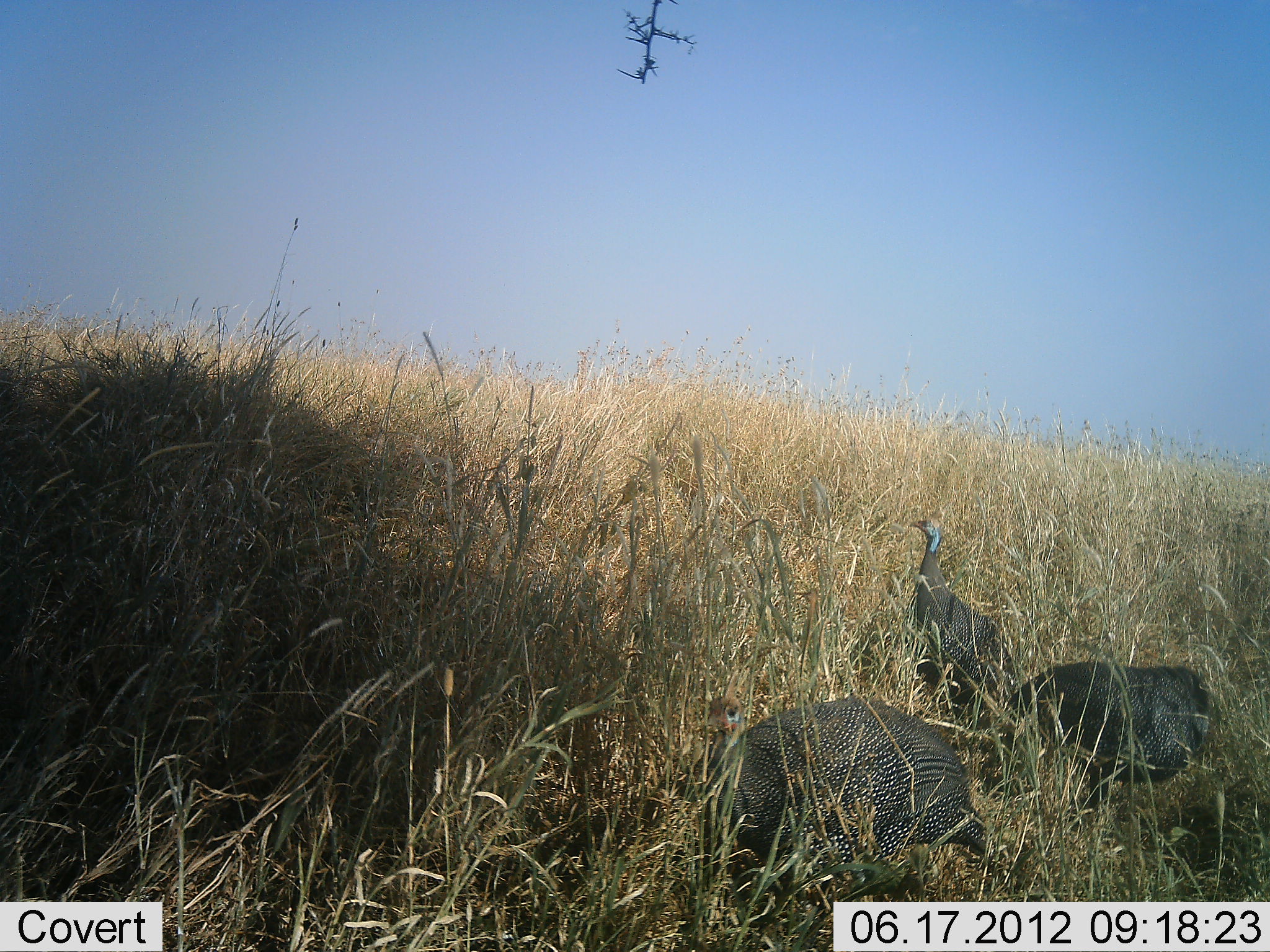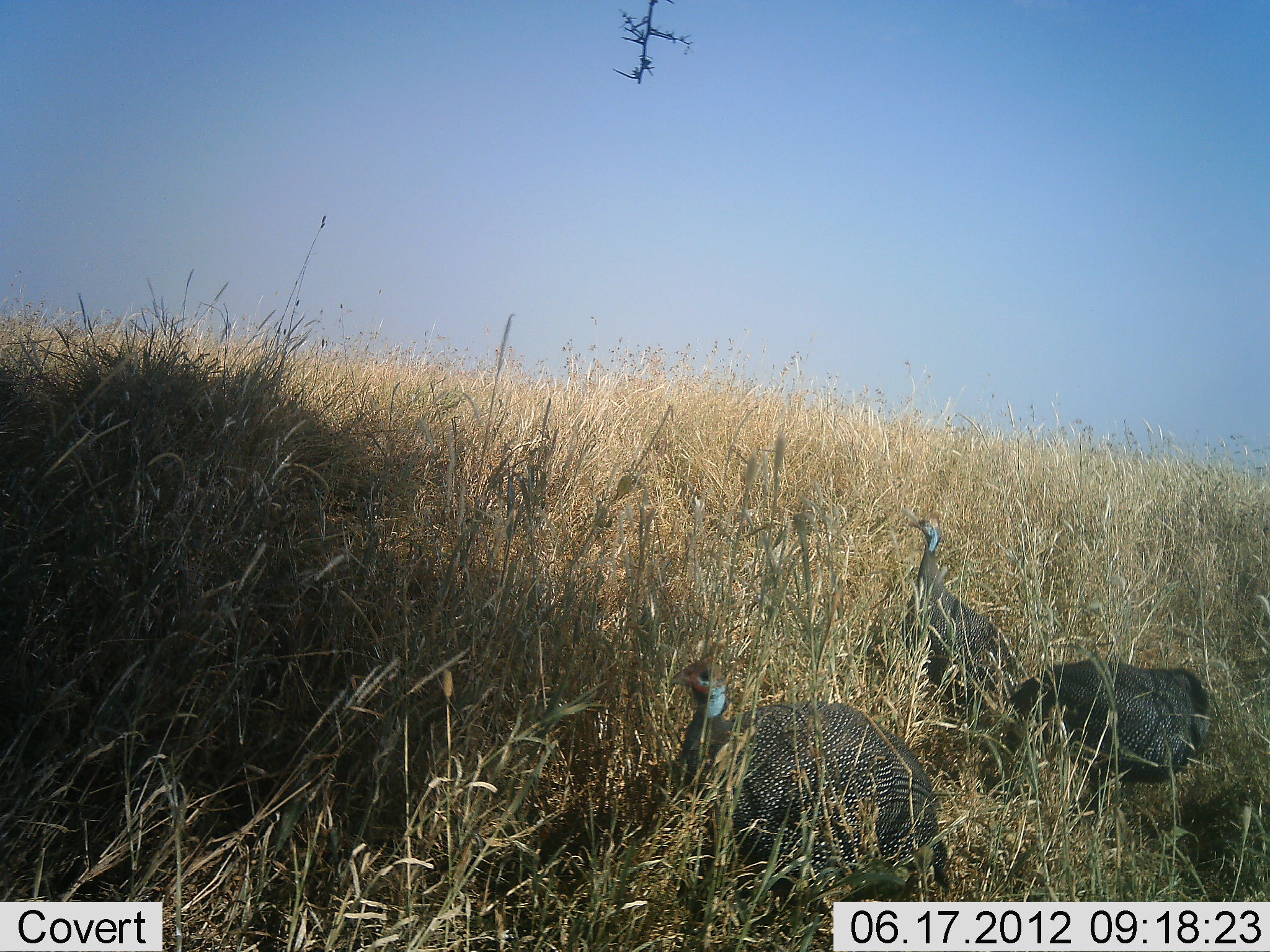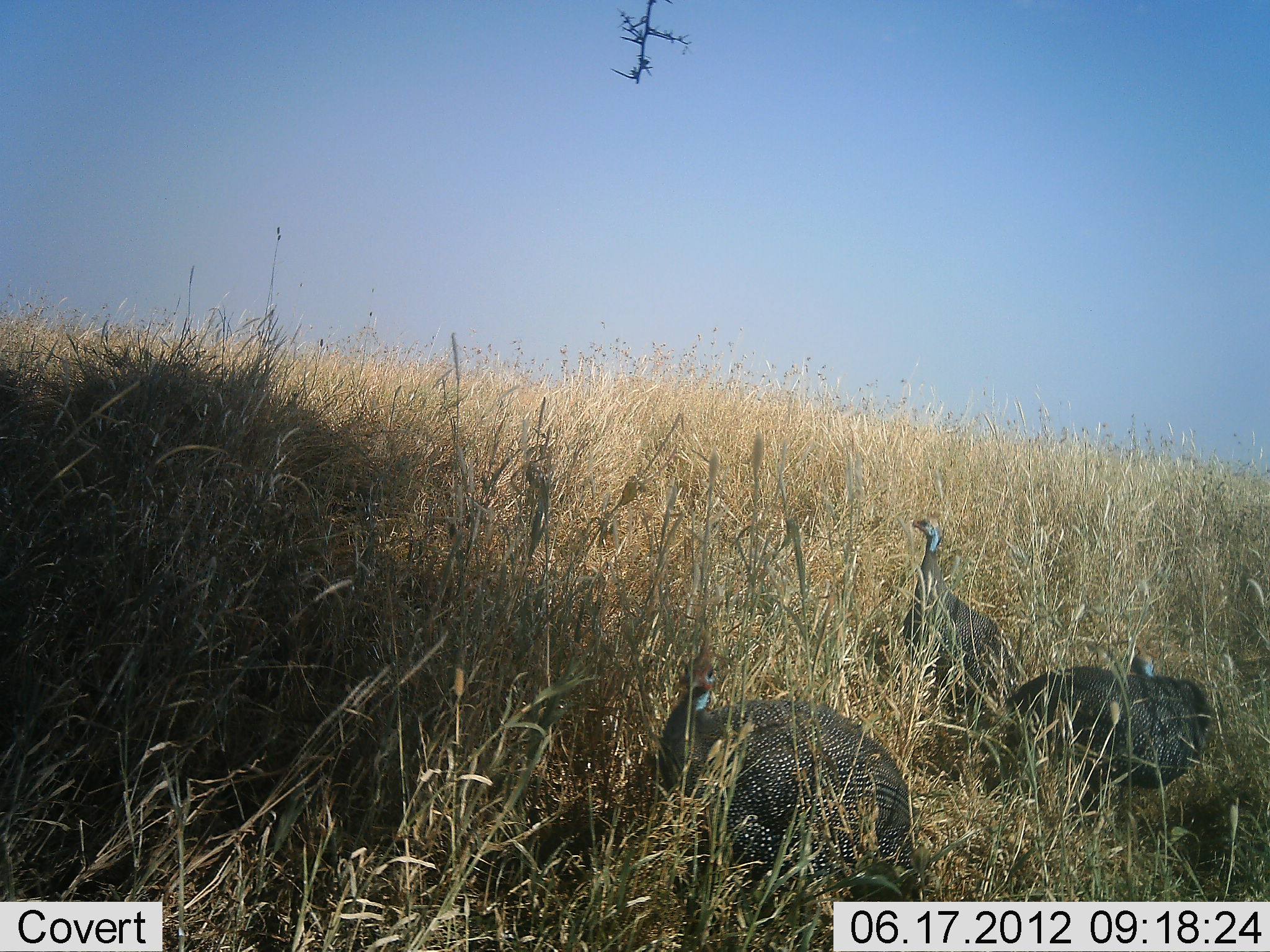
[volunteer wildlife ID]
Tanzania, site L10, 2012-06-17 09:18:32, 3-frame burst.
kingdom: Animalia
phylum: Chordata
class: Aves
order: Galliformes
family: Numididae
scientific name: Numididae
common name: guinea fowl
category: guineafowl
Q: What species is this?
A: Guineafowl (guinea fowl) (Numididae).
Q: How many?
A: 3.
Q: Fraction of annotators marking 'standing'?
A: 70%.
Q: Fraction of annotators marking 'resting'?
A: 0%.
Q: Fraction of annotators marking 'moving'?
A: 20%.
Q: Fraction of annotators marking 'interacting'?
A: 0%.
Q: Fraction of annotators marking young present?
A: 0%.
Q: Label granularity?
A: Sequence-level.